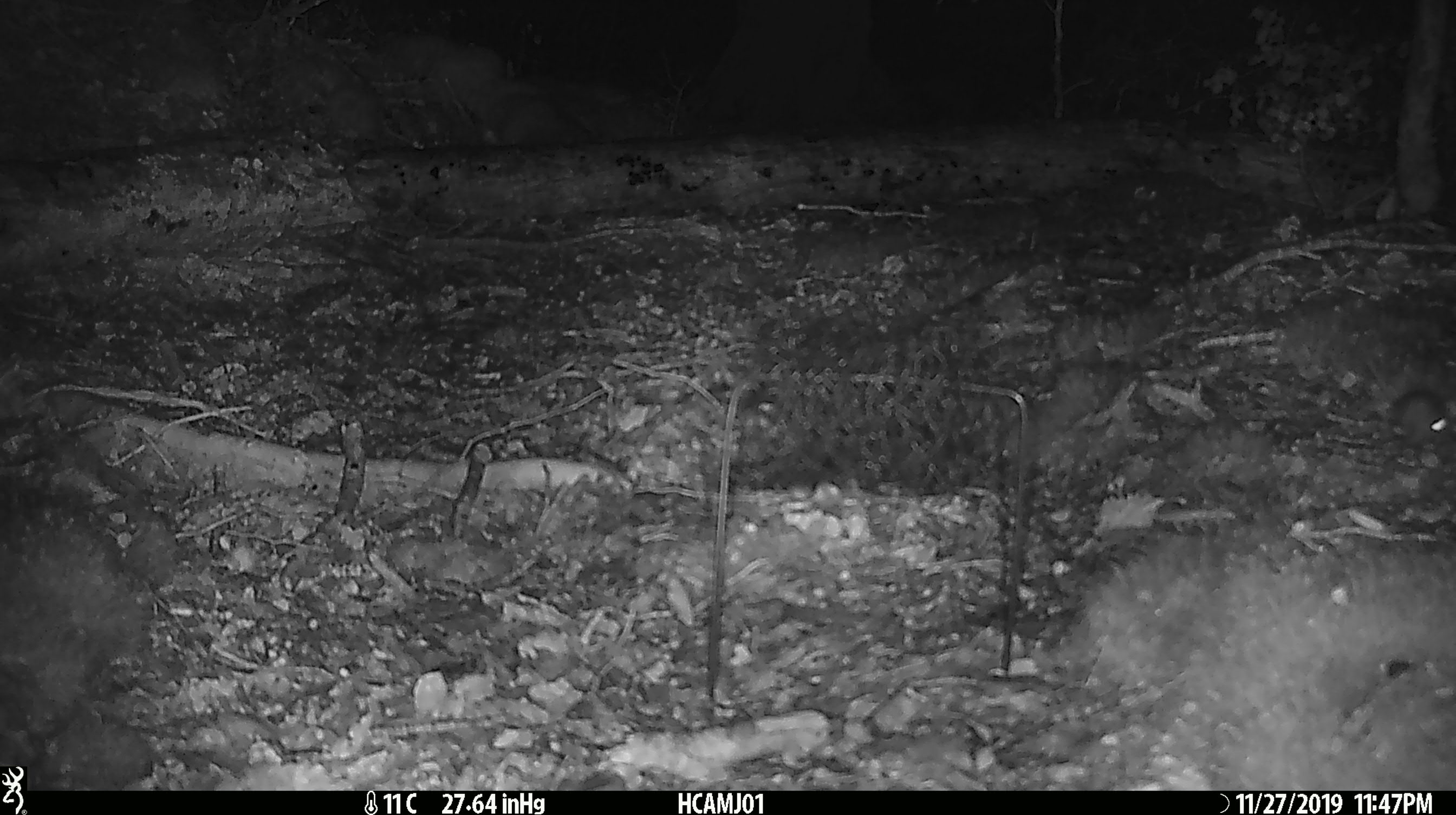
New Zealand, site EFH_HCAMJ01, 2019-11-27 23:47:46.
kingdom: Animalia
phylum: Chordata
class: Mammalia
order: Rodentia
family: Muridae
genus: Mus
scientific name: Mus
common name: mouse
Mouse (Mus).